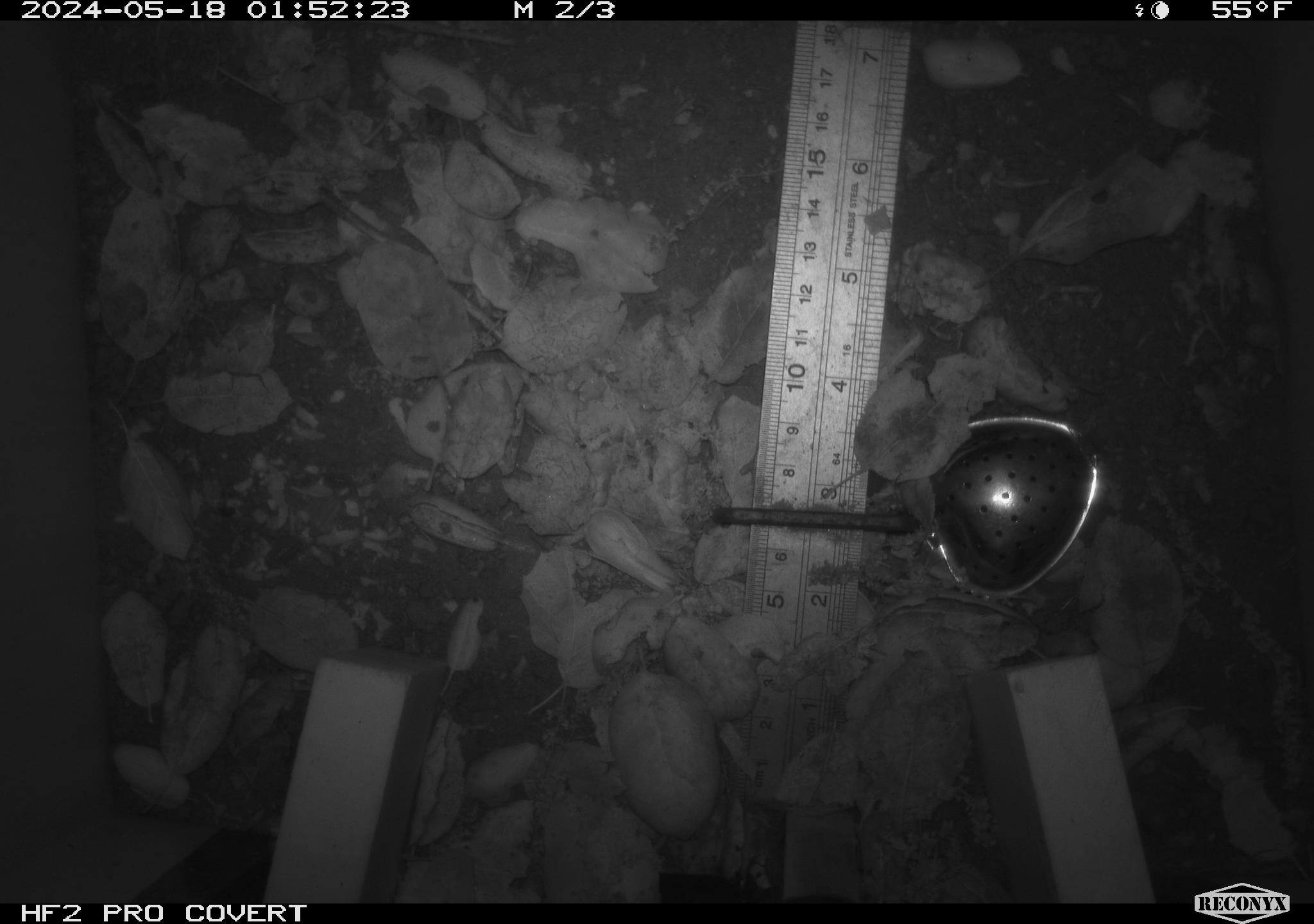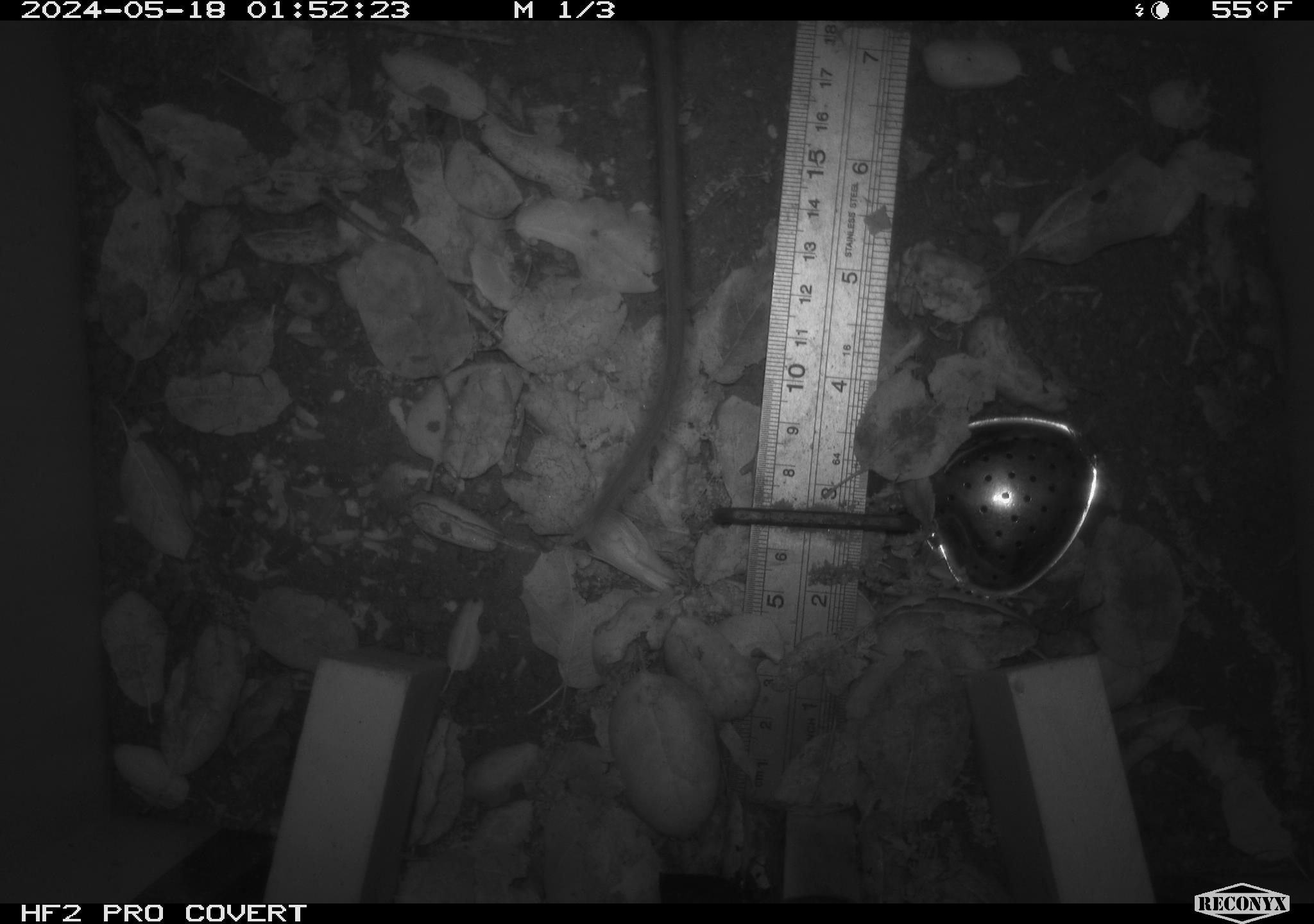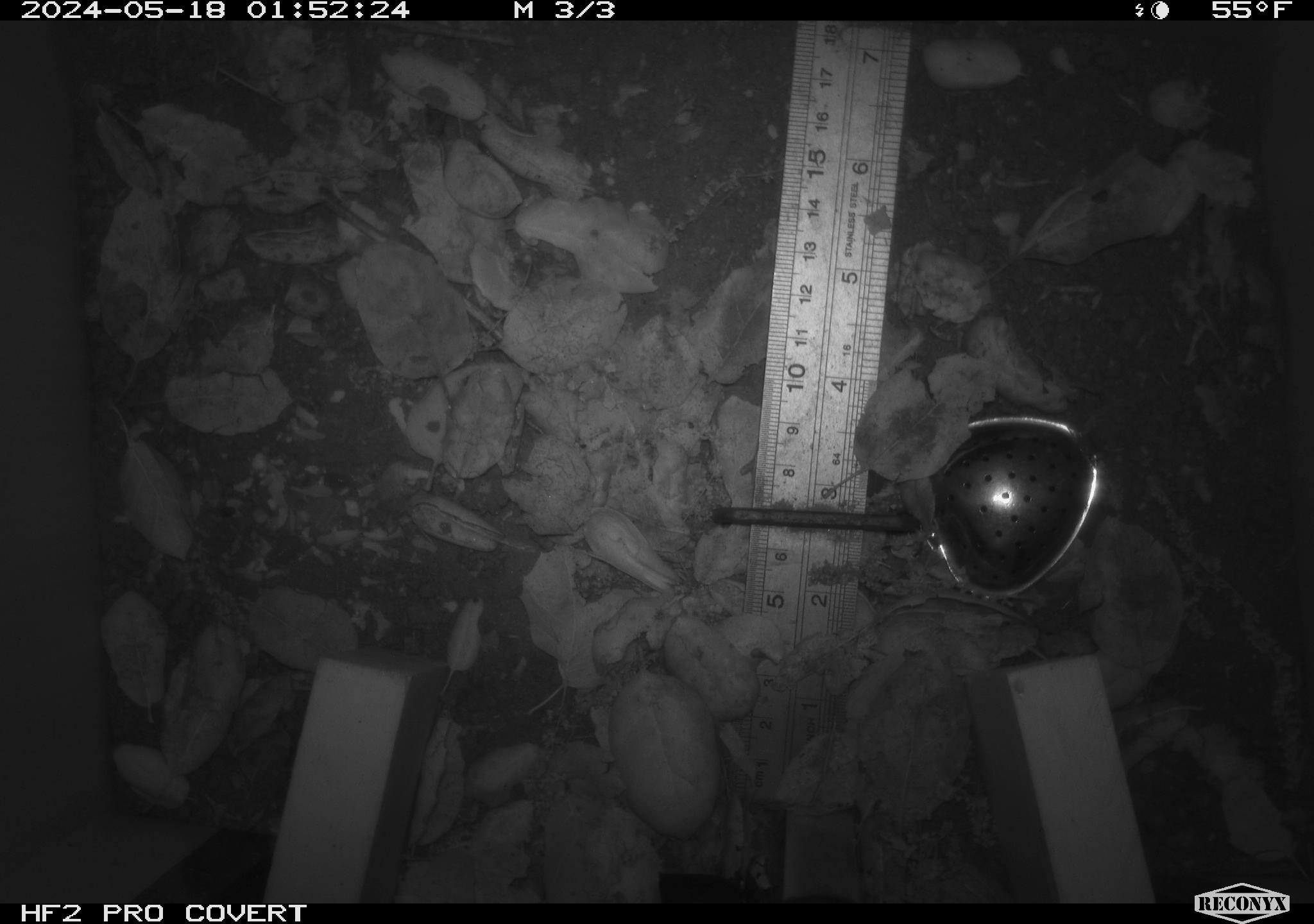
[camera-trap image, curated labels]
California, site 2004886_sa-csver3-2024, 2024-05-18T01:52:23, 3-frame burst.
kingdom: Animalia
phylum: Chordata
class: Mammalia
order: Rodentia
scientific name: Rodentia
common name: rodent